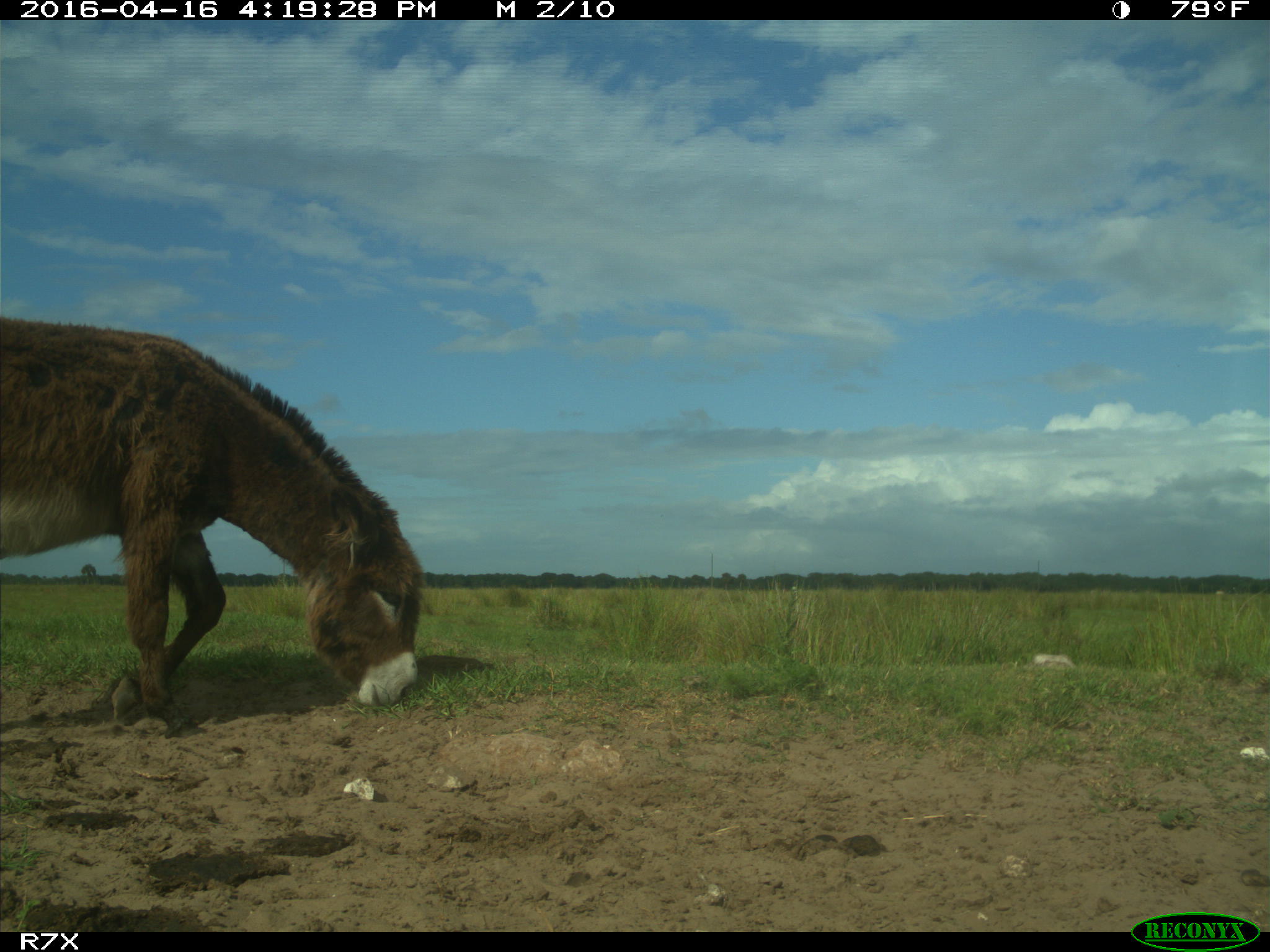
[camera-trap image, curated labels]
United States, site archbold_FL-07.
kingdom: Animalia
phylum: Chordata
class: Mammalia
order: Artiodactyla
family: Bovidae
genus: Bos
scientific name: Bos taurus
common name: domestic cow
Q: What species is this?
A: Bos taurus (domestic cow).